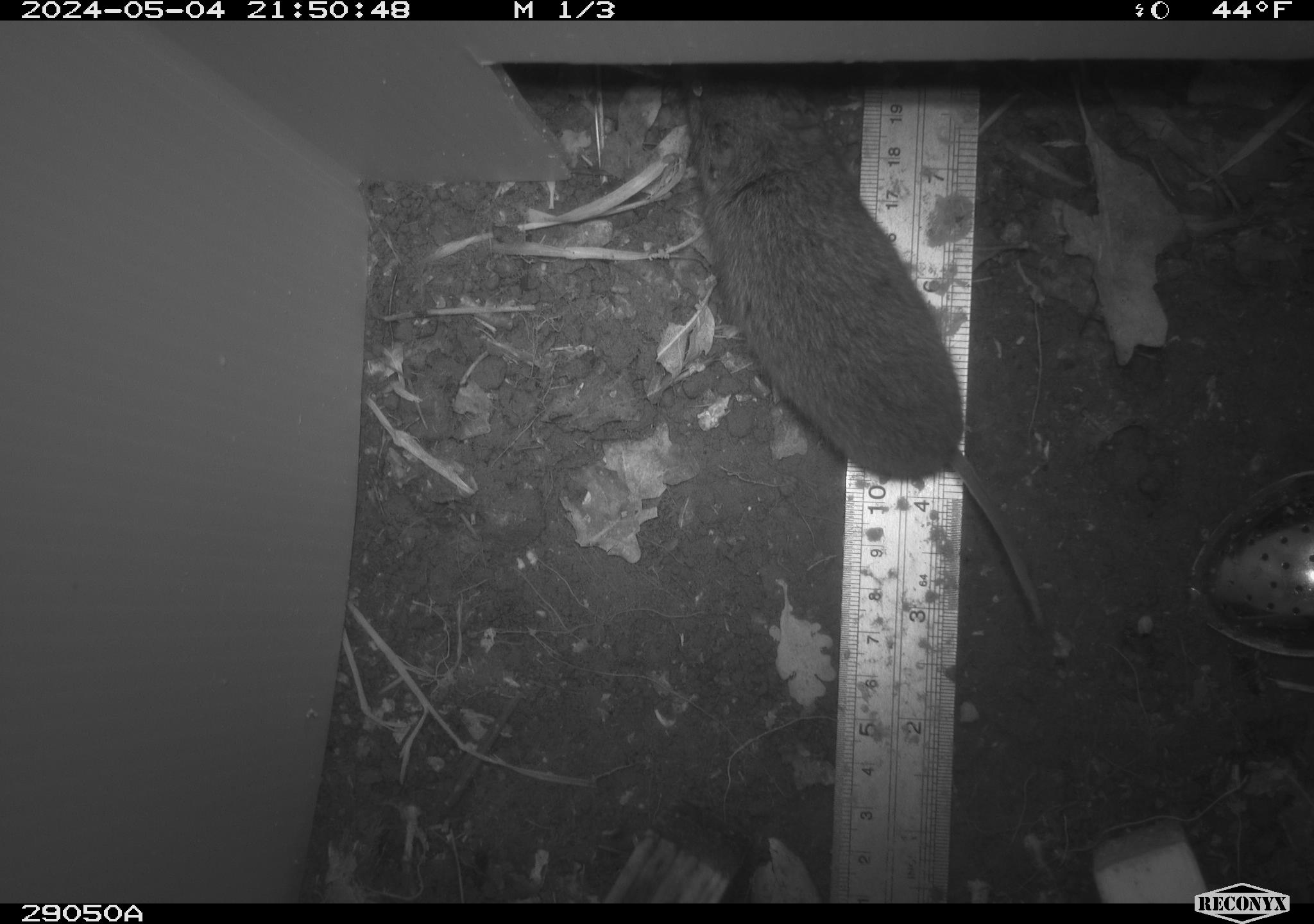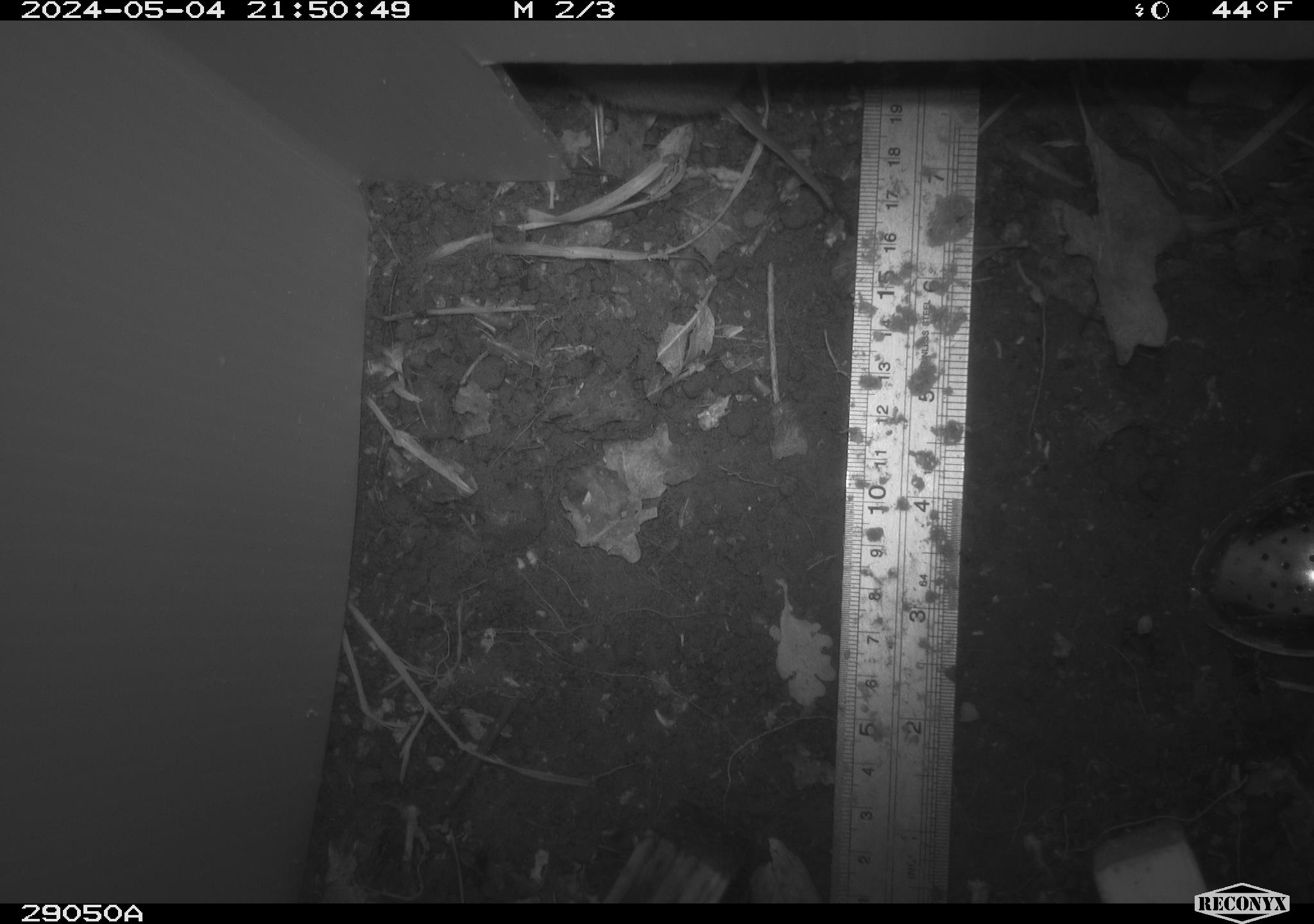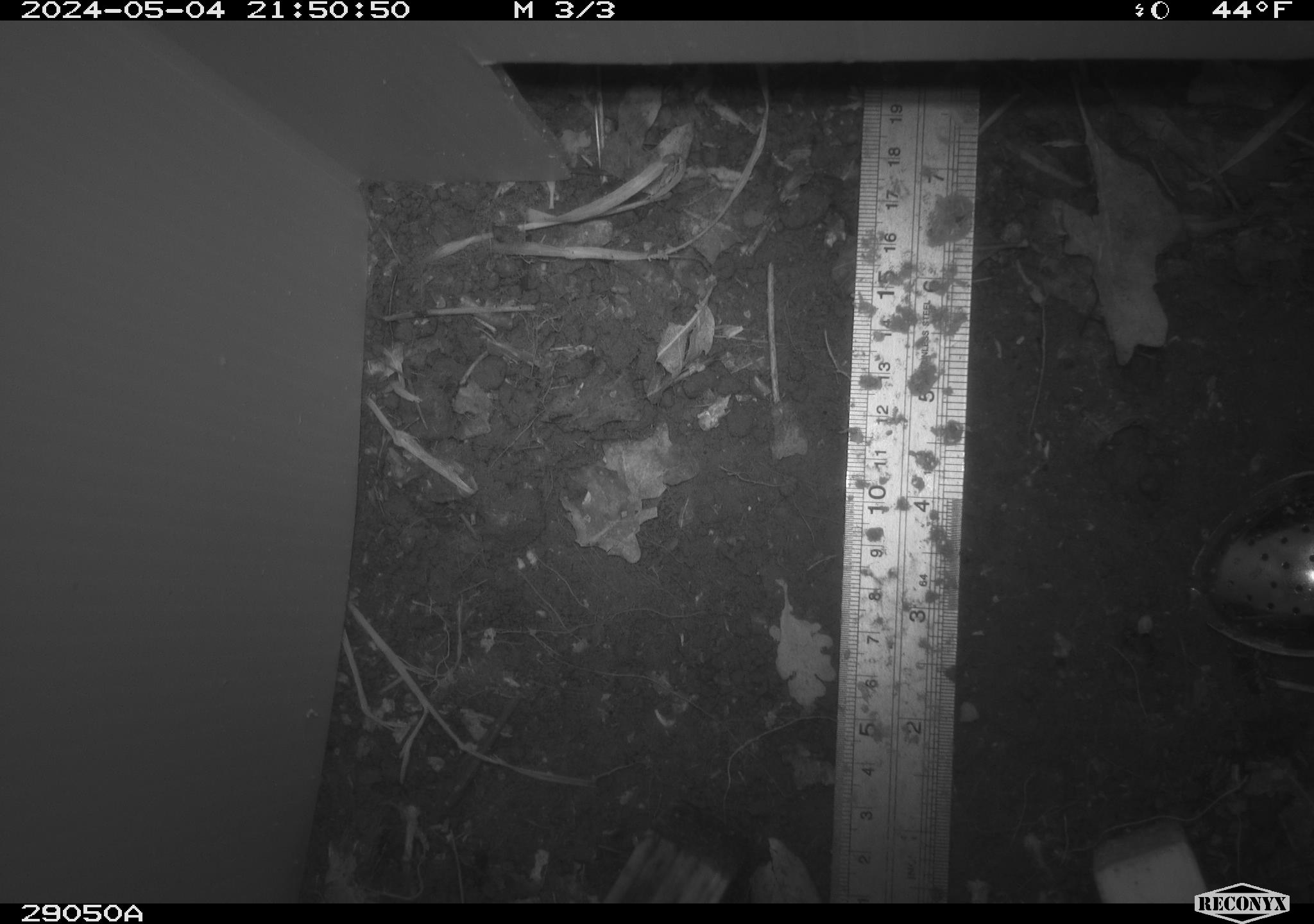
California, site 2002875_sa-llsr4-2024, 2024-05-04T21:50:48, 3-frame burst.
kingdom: Animalia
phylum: Chordata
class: Mammalia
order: Rodentia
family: Cricetidae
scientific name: Arvicolinae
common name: voles, lemmings, and muskrats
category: arvicolinae subfamily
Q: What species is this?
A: Arvicolinae subfamily (voles, lemmings, and muskrats) (Arvicolinae).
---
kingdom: Animalia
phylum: Chordata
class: Mammalia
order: Rodentia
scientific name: Rodentia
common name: rodent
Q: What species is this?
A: Rodent (Rodentia).